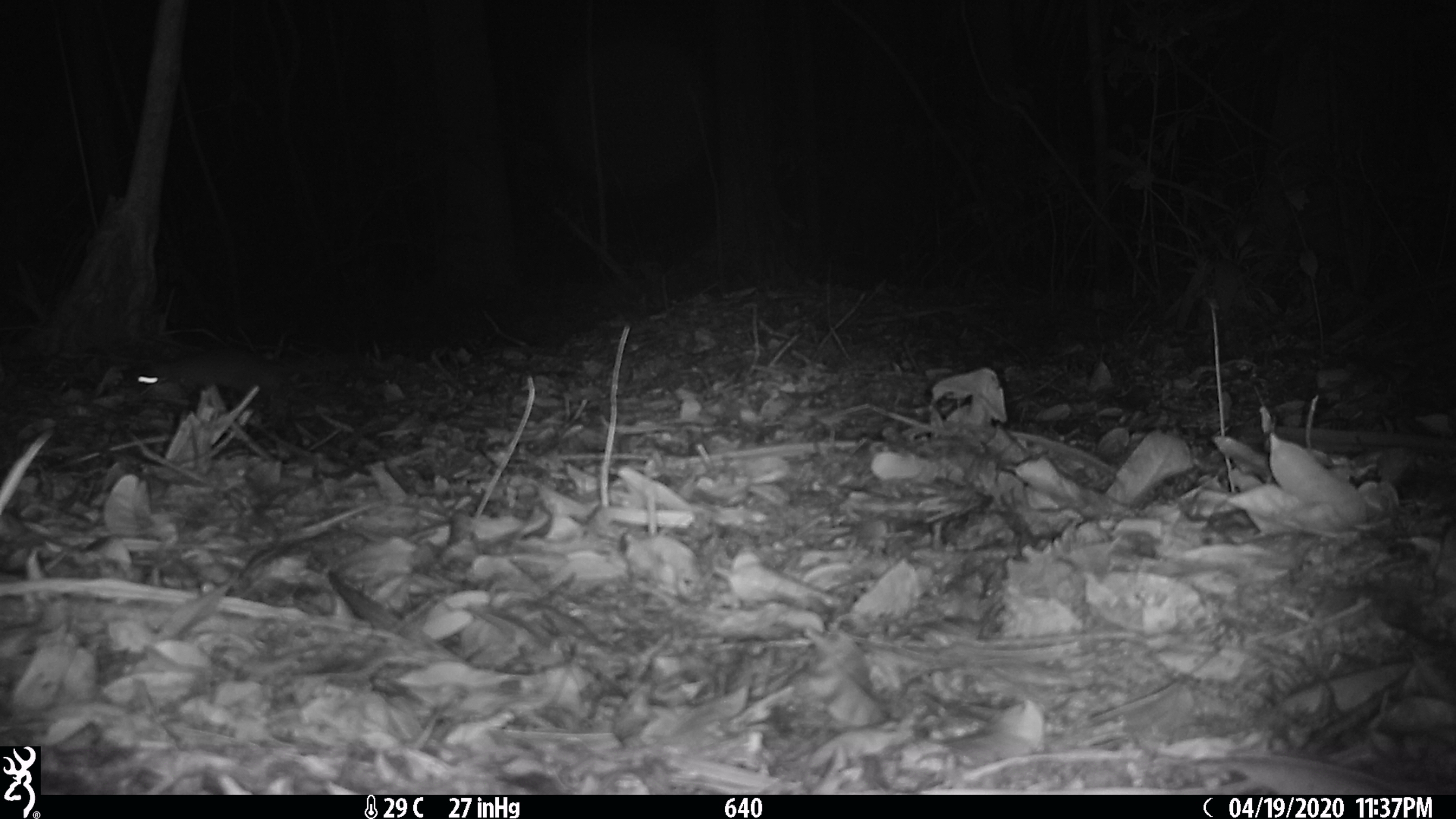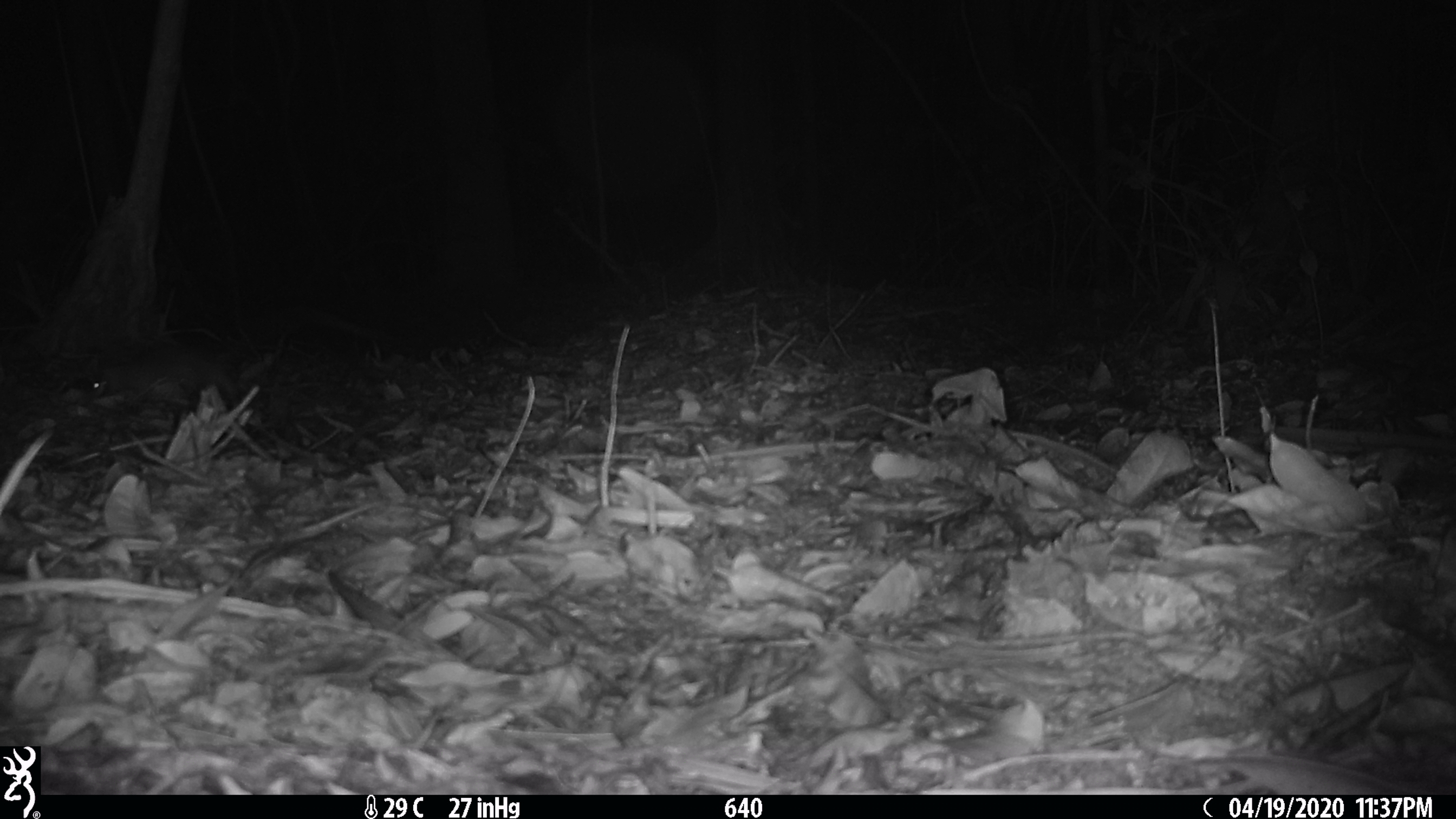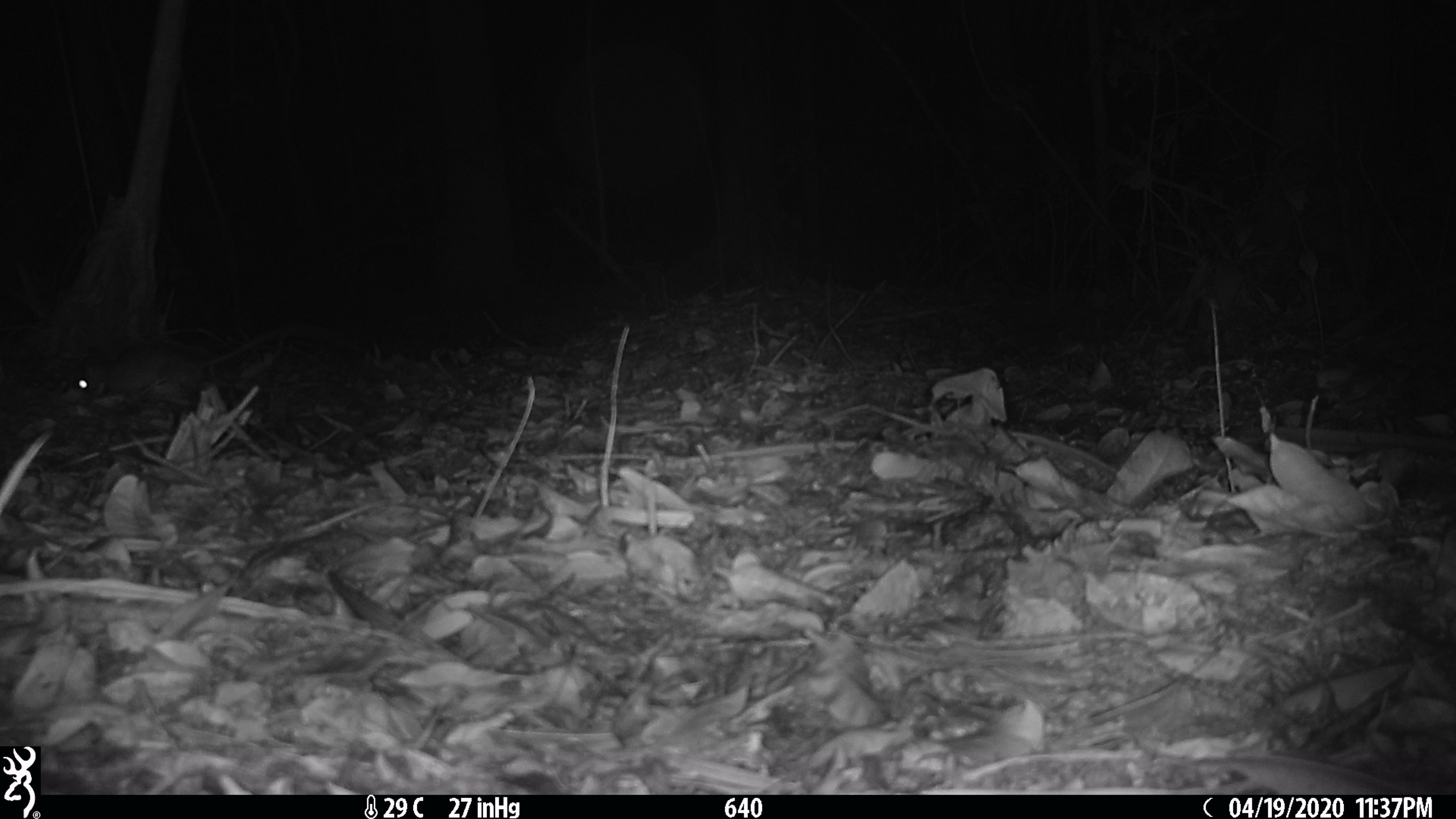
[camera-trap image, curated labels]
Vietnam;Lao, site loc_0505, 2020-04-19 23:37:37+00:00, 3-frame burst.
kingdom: Animalia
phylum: Chordata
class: Mammalia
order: Rodentia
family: Muridae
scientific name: Muridae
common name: old-world mice and rats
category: unidentified murid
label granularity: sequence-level